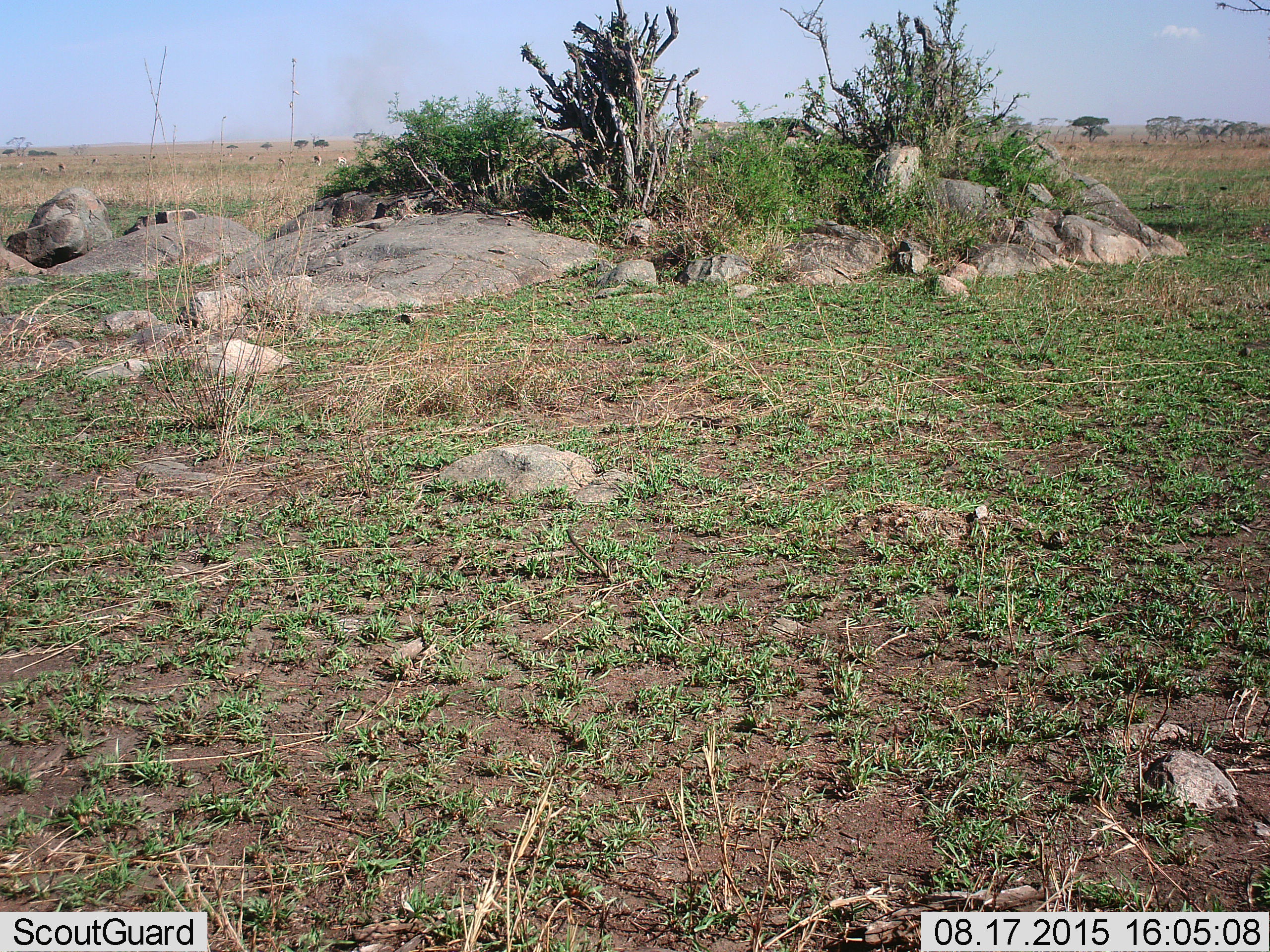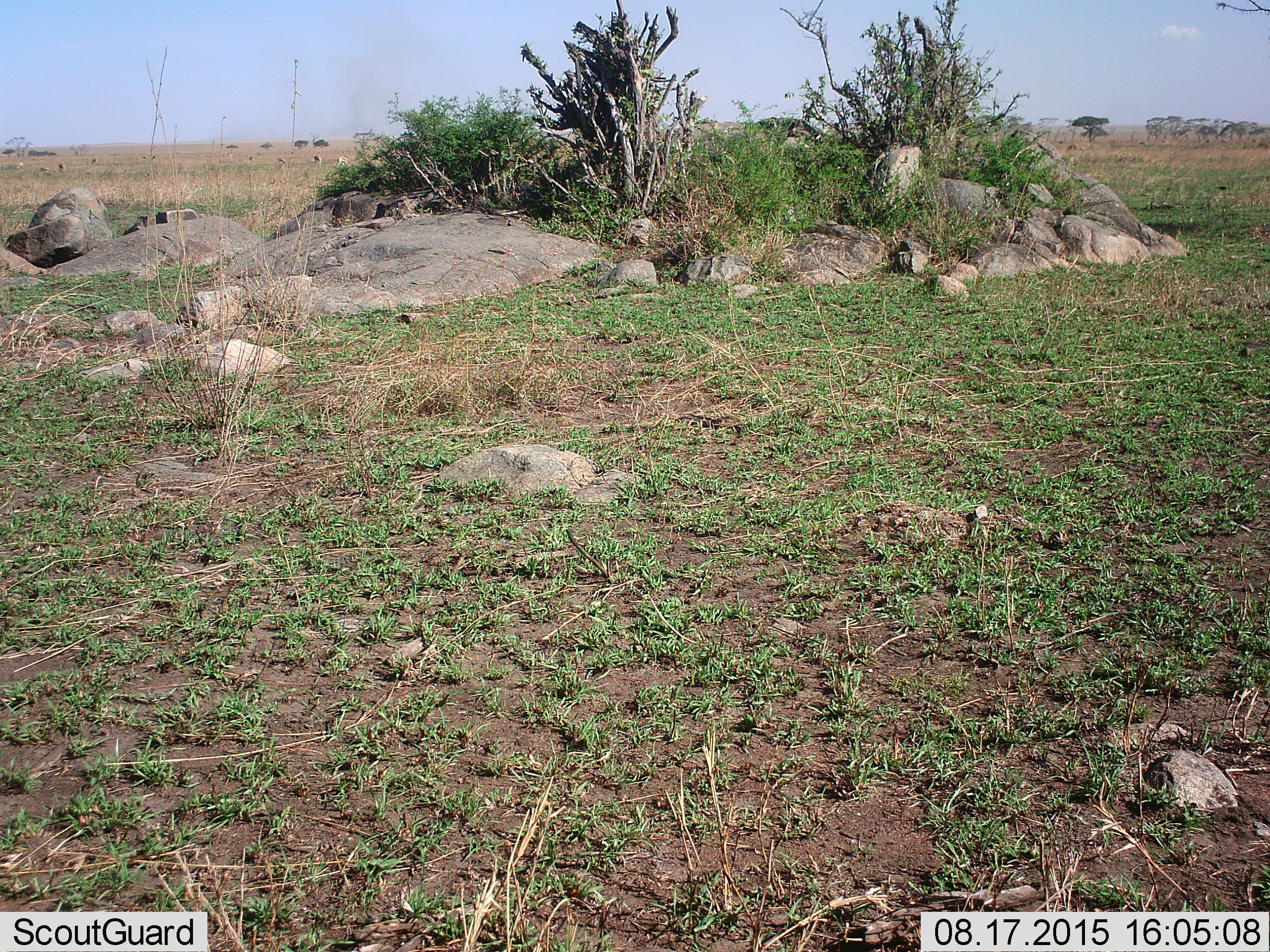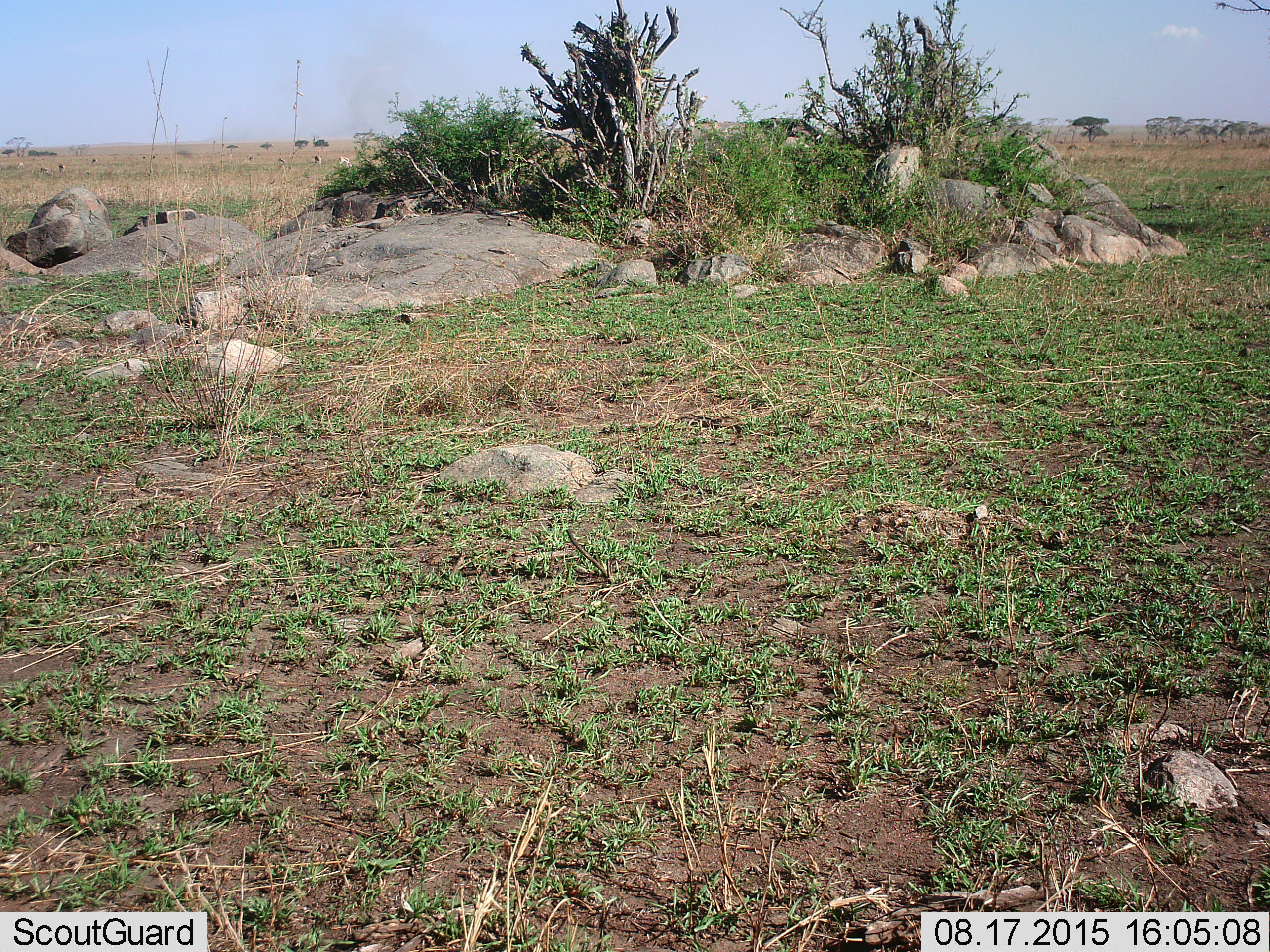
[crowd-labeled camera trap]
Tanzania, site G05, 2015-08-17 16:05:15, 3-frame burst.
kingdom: Animalia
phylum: Chordata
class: Mammalia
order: Artiodactyla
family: Bovidae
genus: Eudorcas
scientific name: Eudorcas thomsonii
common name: thomson's gazelle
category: gazellethomsons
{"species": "gazellethomsons (thomson's gazelle) (Eudorcas thomsonii)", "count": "11-50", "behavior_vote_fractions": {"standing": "60%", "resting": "20%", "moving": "50%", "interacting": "20%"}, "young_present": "20%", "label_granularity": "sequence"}